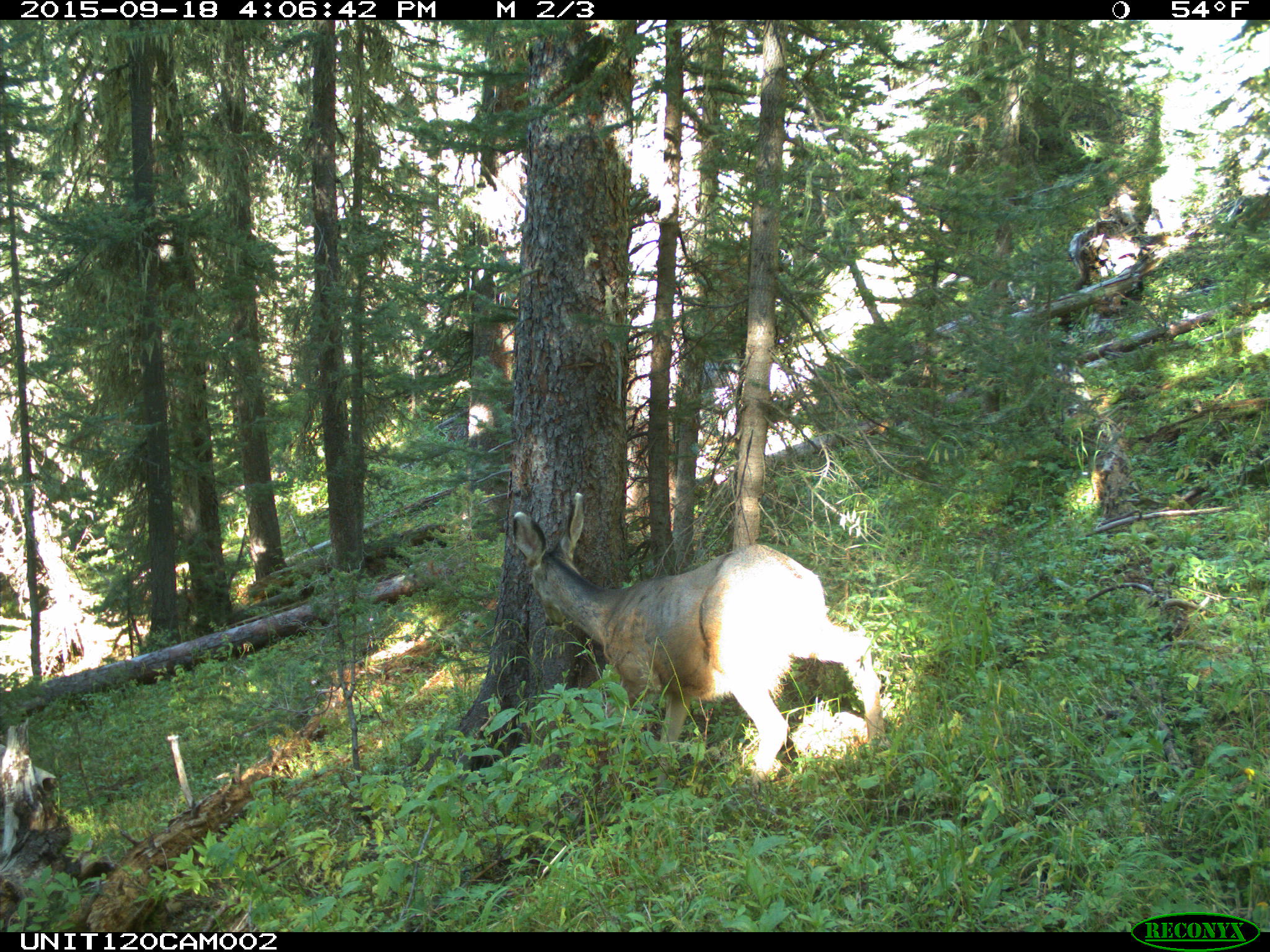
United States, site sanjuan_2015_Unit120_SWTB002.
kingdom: Animalia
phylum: Chordata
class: Mammalia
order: Artiodactyla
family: Cervidae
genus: Odocoileus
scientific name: Odocoileus hemionus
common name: mule deer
Odocoileus hemionus (mule deer).